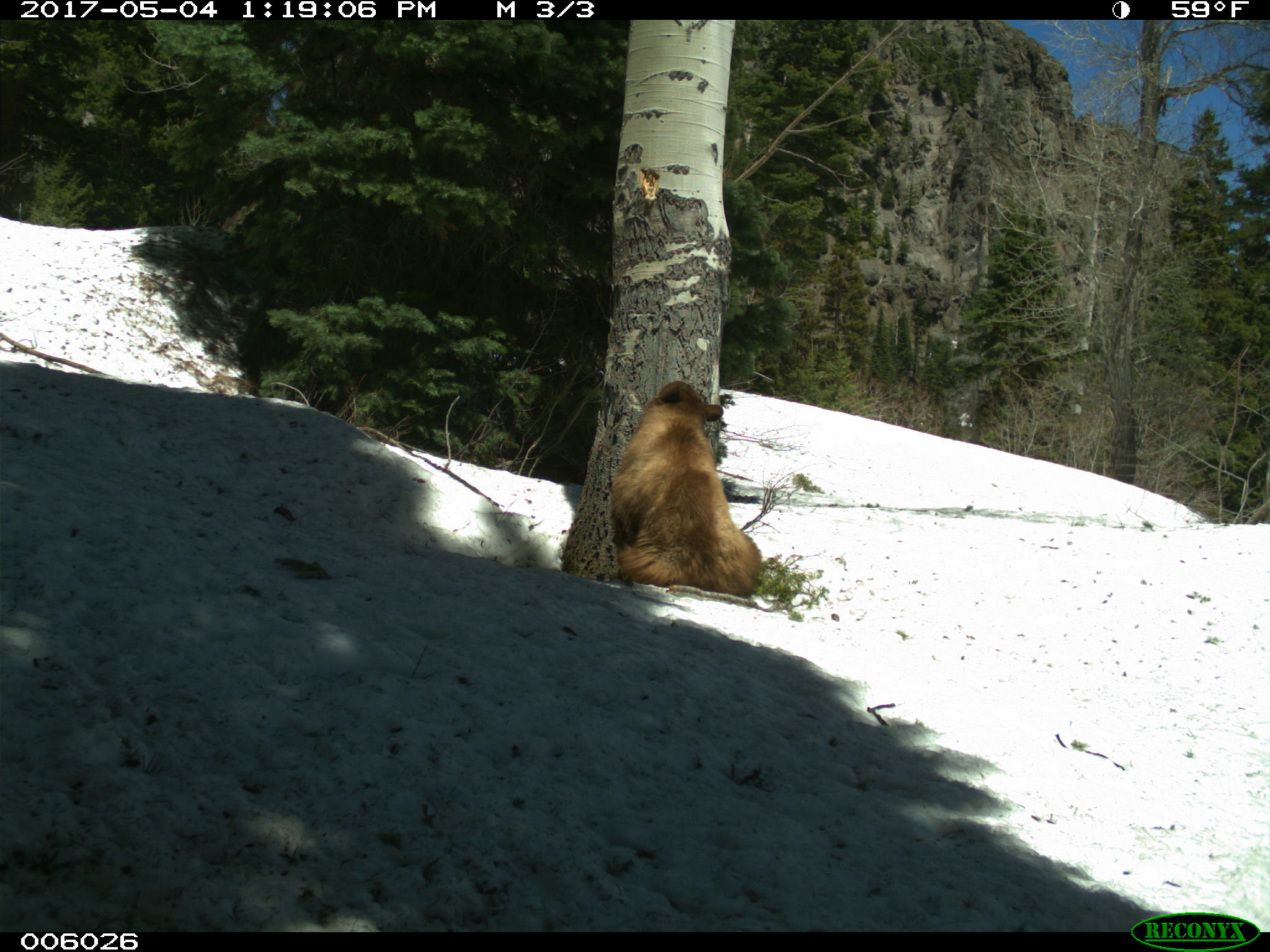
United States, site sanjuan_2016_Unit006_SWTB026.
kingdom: Animalia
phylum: Chordata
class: Mammalia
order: Carnivora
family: Ursidae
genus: Ursus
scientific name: Ursus americanus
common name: american black bear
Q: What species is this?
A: Ursus americanus (american black bear).